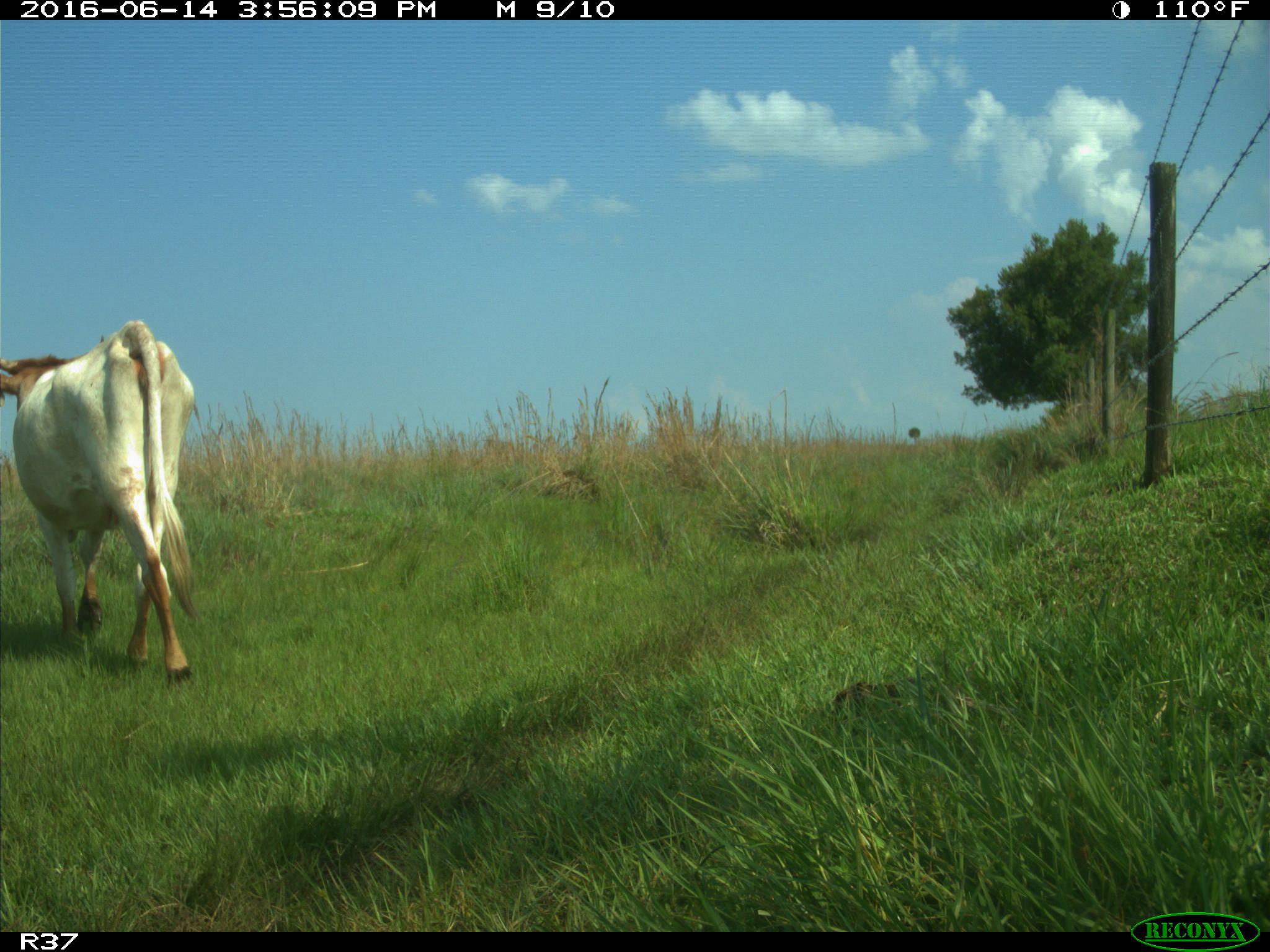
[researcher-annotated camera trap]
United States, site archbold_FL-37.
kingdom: Animalia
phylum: Chordata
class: Mammalia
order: Artiodactyla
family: Bovidae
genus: Bos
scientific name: Bos taurus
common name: domestic cow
Bos taurus (domestic cow).